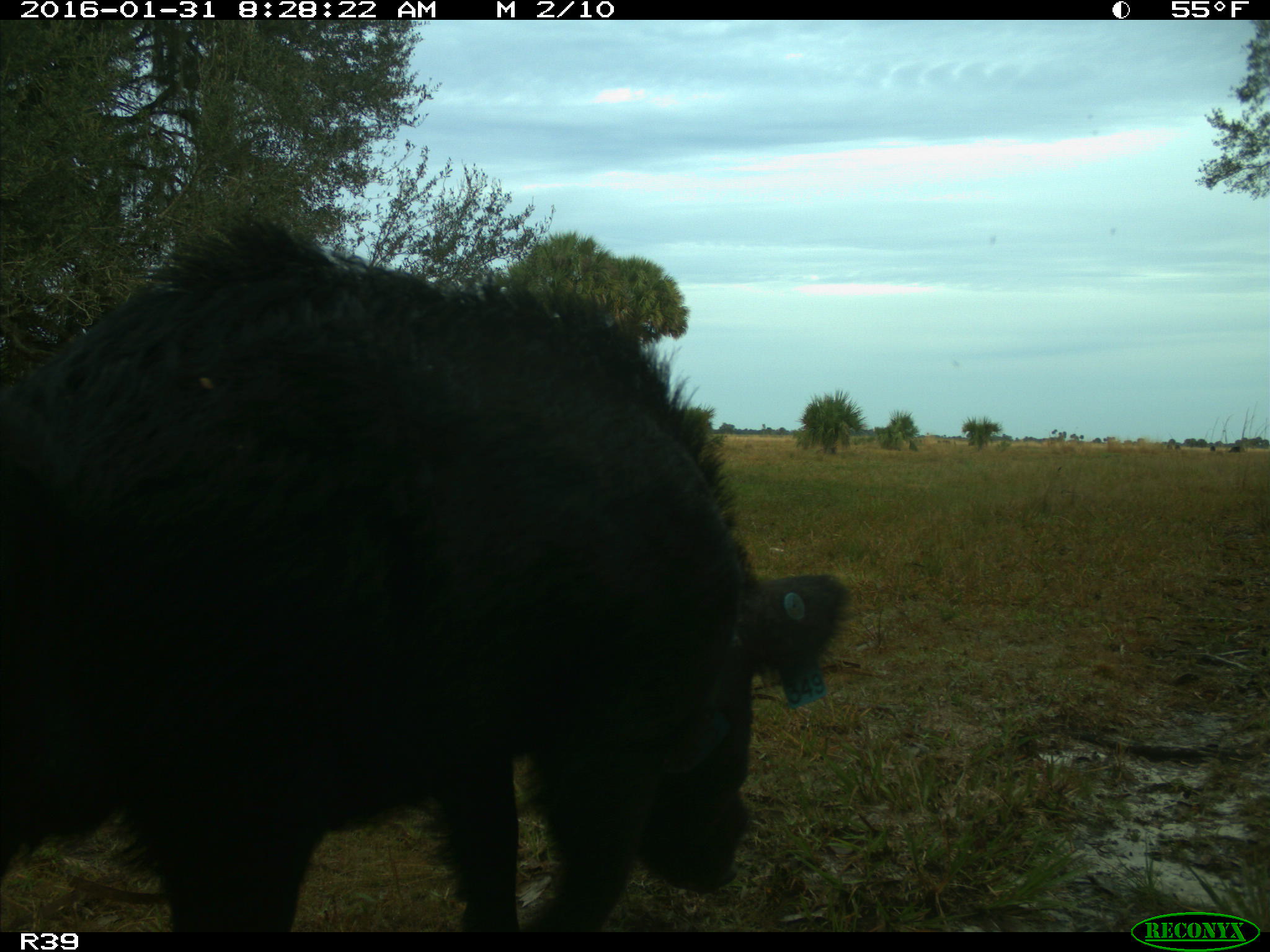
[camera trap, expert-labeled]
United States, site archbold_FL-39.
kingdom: Animalia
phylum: Chordata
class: Mammalia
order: Artiodactyla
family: Suidae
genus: Sus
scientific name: Sus scrofa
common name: wild boar